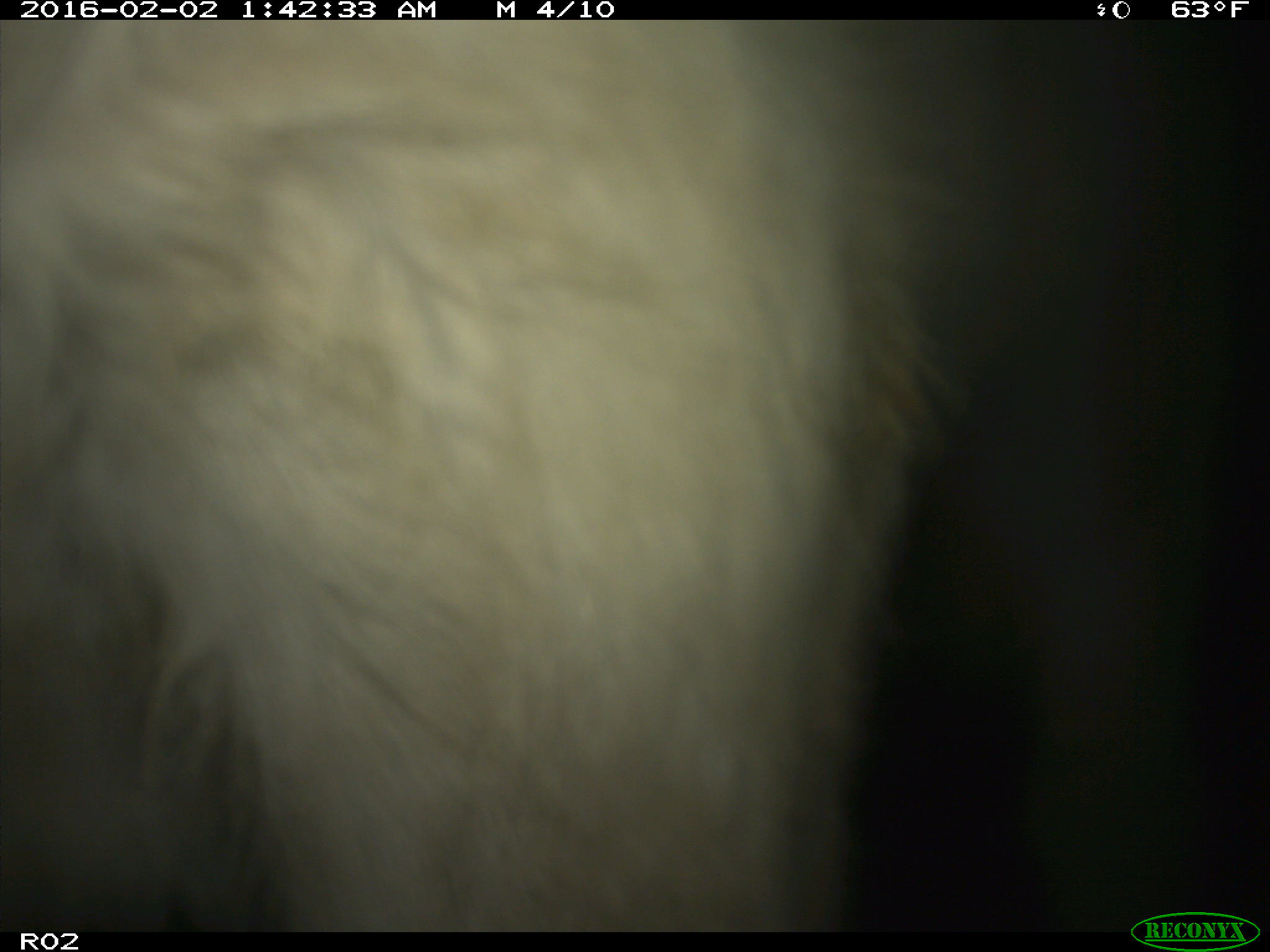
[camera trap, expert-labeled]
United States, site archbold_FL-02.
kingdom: Animalia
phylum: Chordata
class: Mammalia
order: Artiodactyla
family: Bovidae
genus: Bos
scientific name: Bos taurus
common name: domestic cow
Bos taurus (domestic cow).